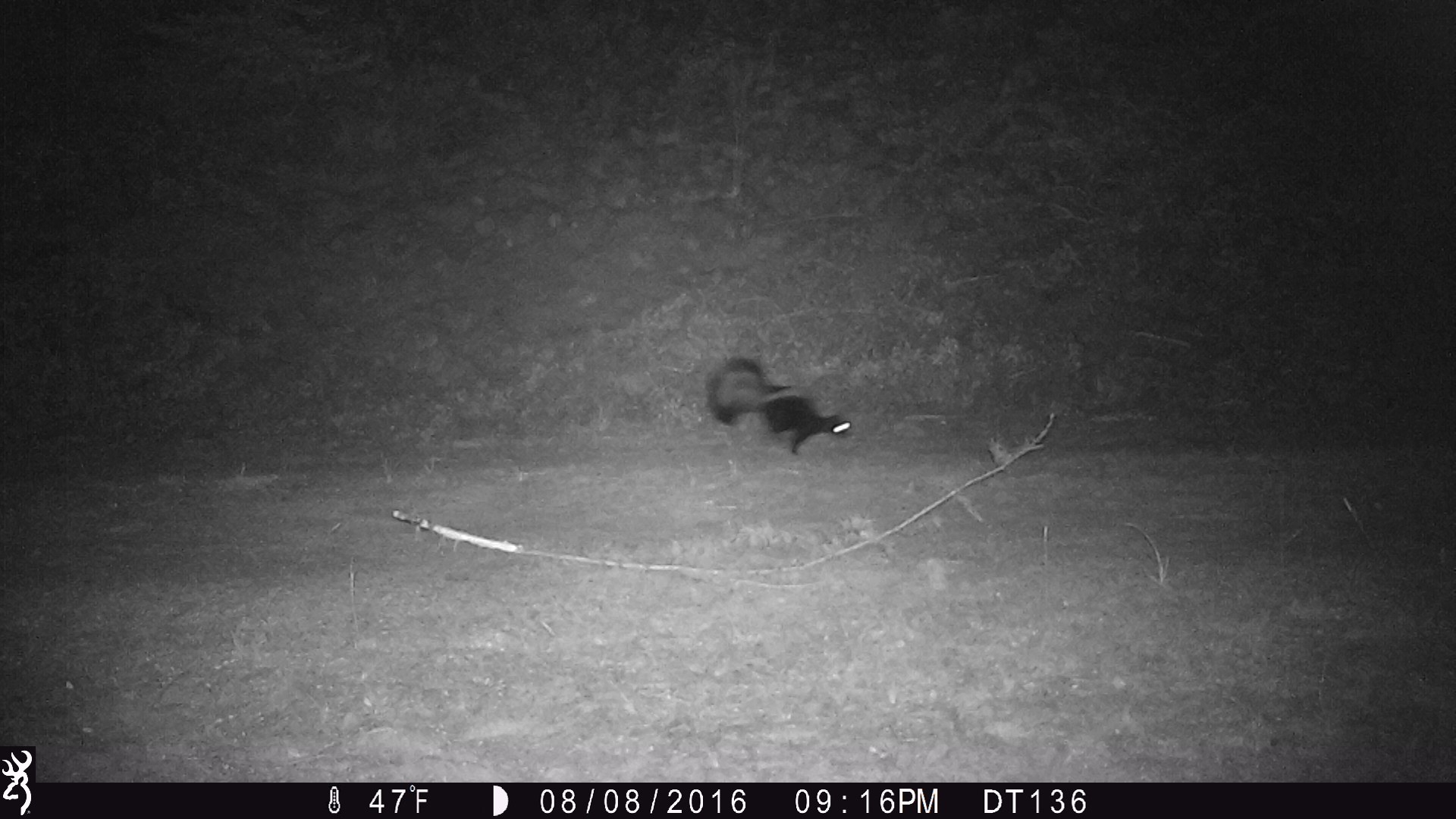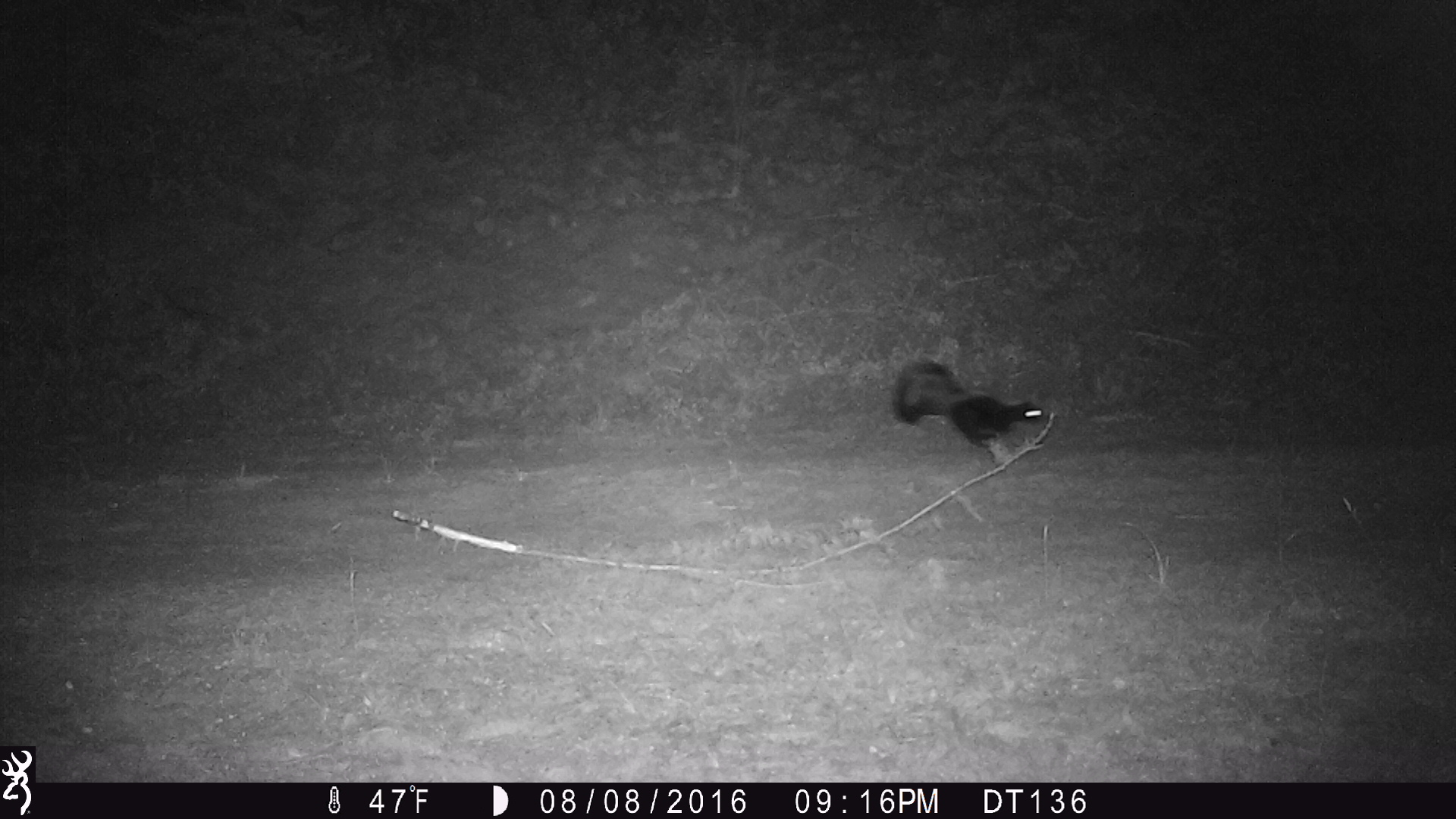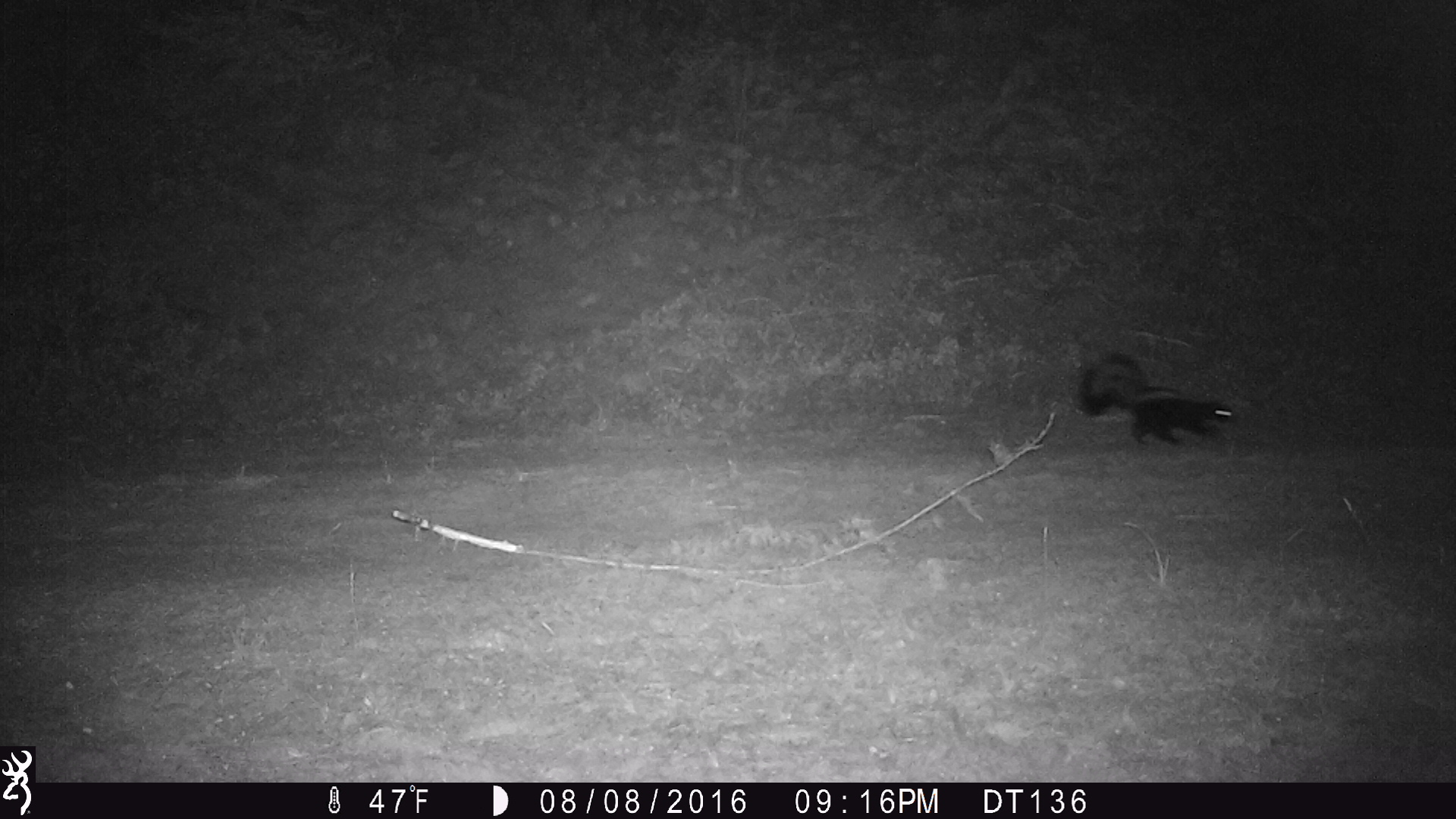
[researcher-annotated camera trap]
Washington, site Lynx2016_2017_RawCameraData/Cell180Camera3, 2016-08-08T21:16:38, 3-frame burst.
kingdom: Animalia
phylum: Chordata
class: Mammalia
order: Carnivora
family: Mephitidae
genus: Mephitis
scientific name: Mephitis mephitis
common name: striped skunk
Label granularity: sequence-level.